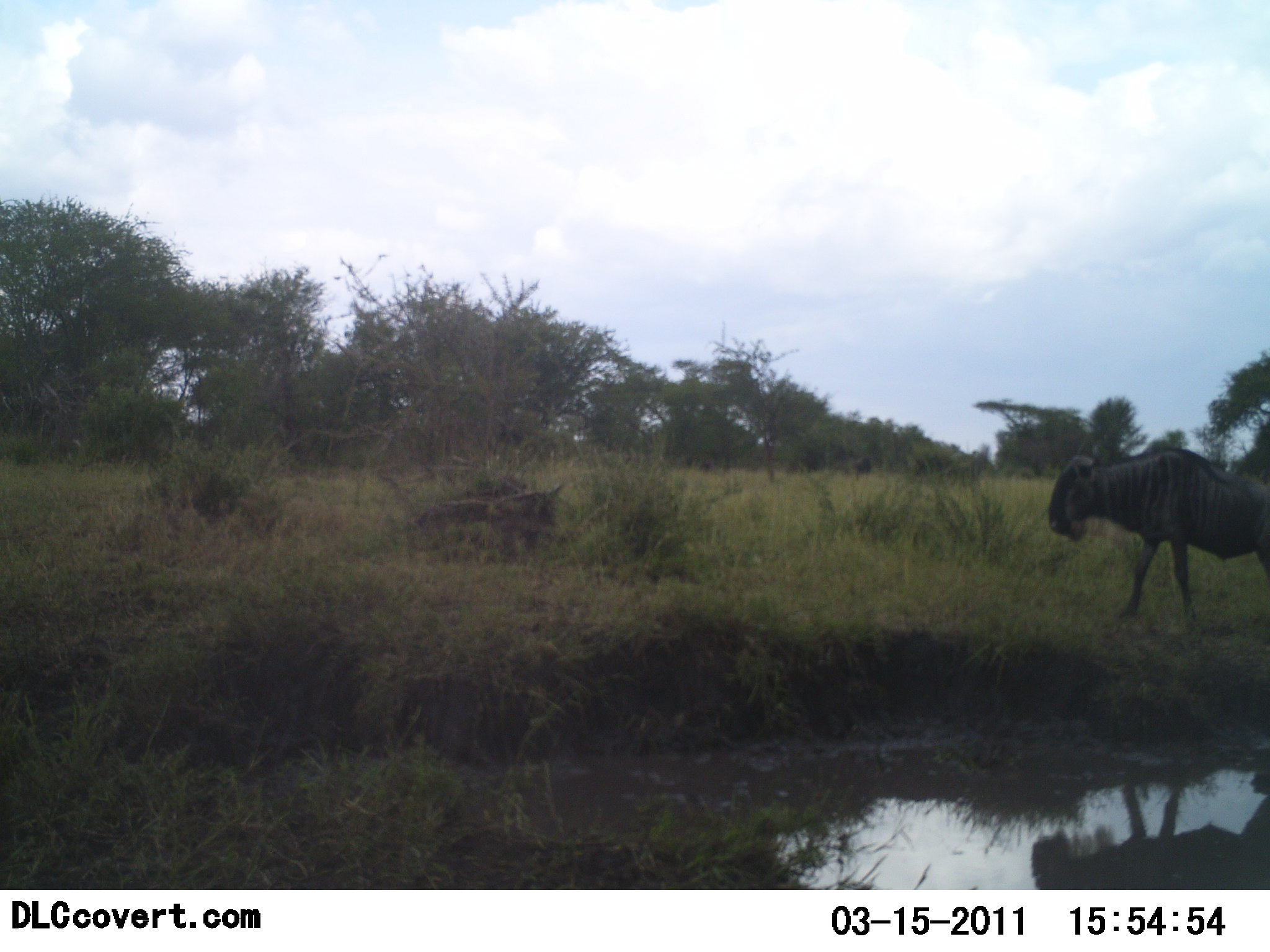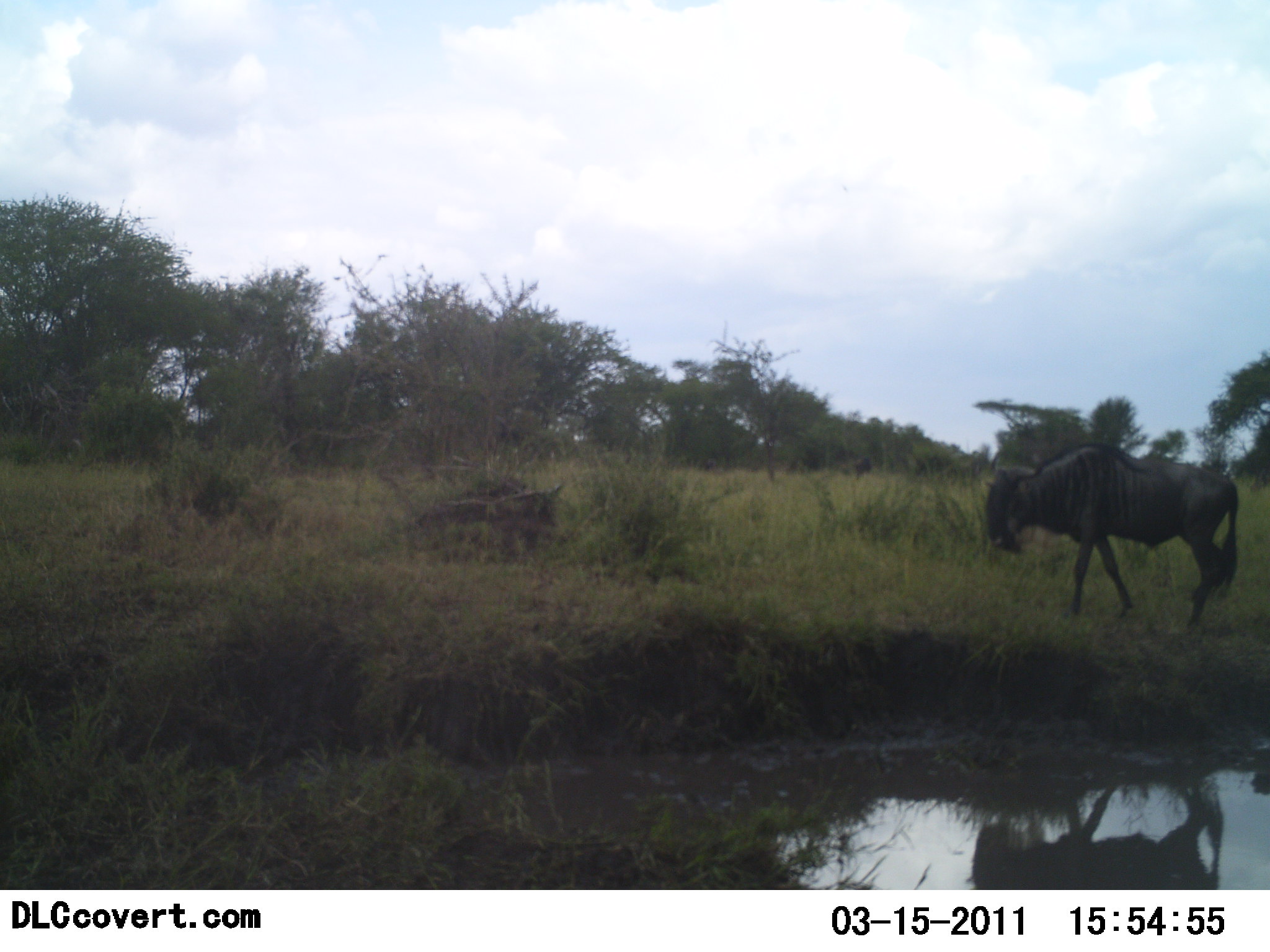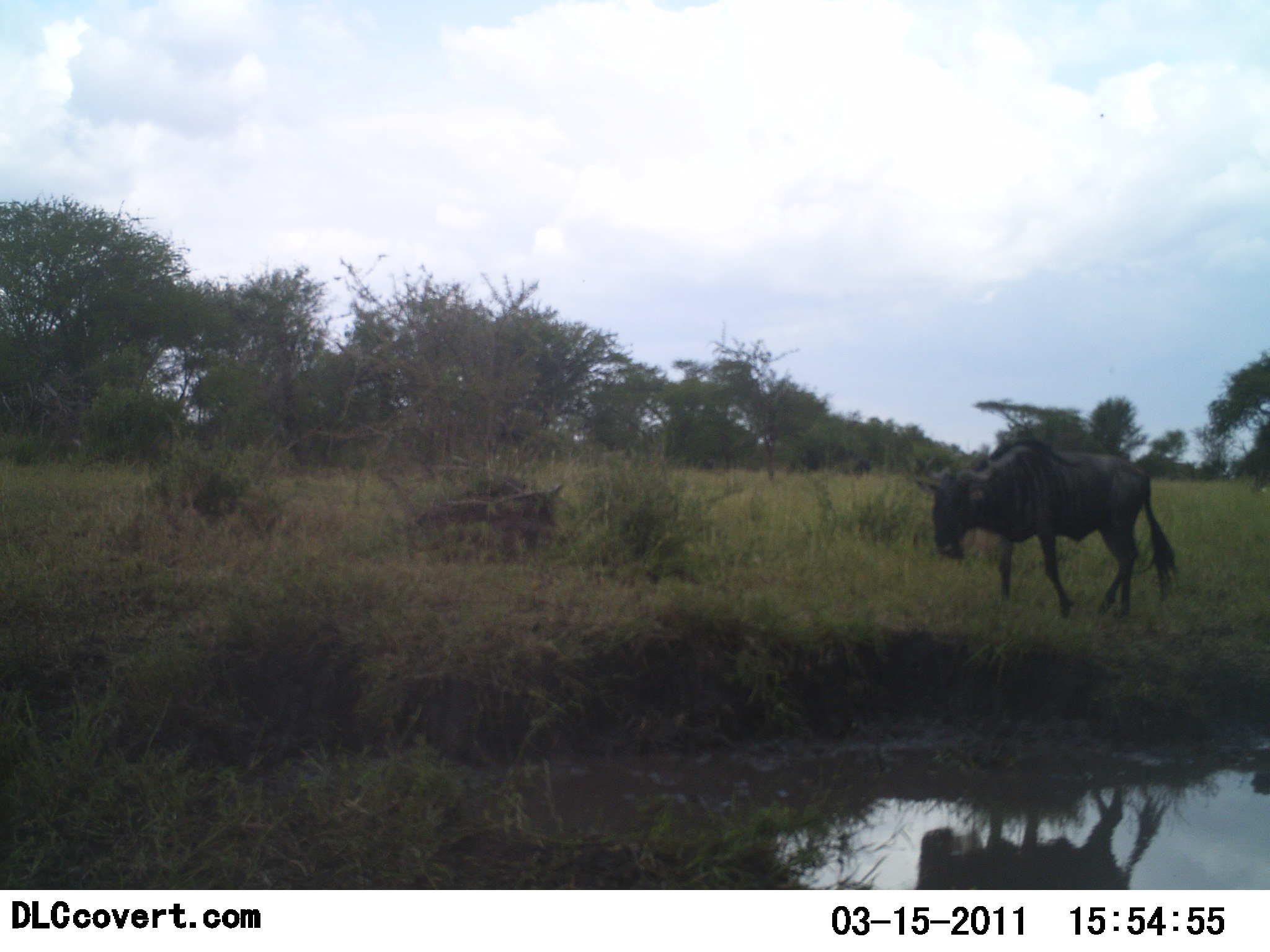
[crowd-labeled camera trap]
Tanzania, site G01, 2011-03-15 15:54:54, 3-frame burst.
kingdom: Animalia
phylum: Chordata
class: Mammalia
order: Artiodactyla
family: Bovidae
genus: Connochaetes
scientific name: Connochaetes taurinus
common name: blue wildebeest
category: wildebeest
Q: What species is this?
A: Wildebeest (blue wildebeest) (Connochaetes taurinus).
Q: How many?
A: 1.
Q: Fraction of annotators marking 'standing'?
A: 30%.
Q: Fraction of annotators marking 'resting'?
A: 0%.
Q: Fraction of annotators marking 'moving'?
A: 70%.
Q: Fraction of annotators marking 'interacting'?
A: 0%.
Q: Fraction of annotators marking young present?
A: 0%.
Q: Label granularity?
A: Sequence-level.